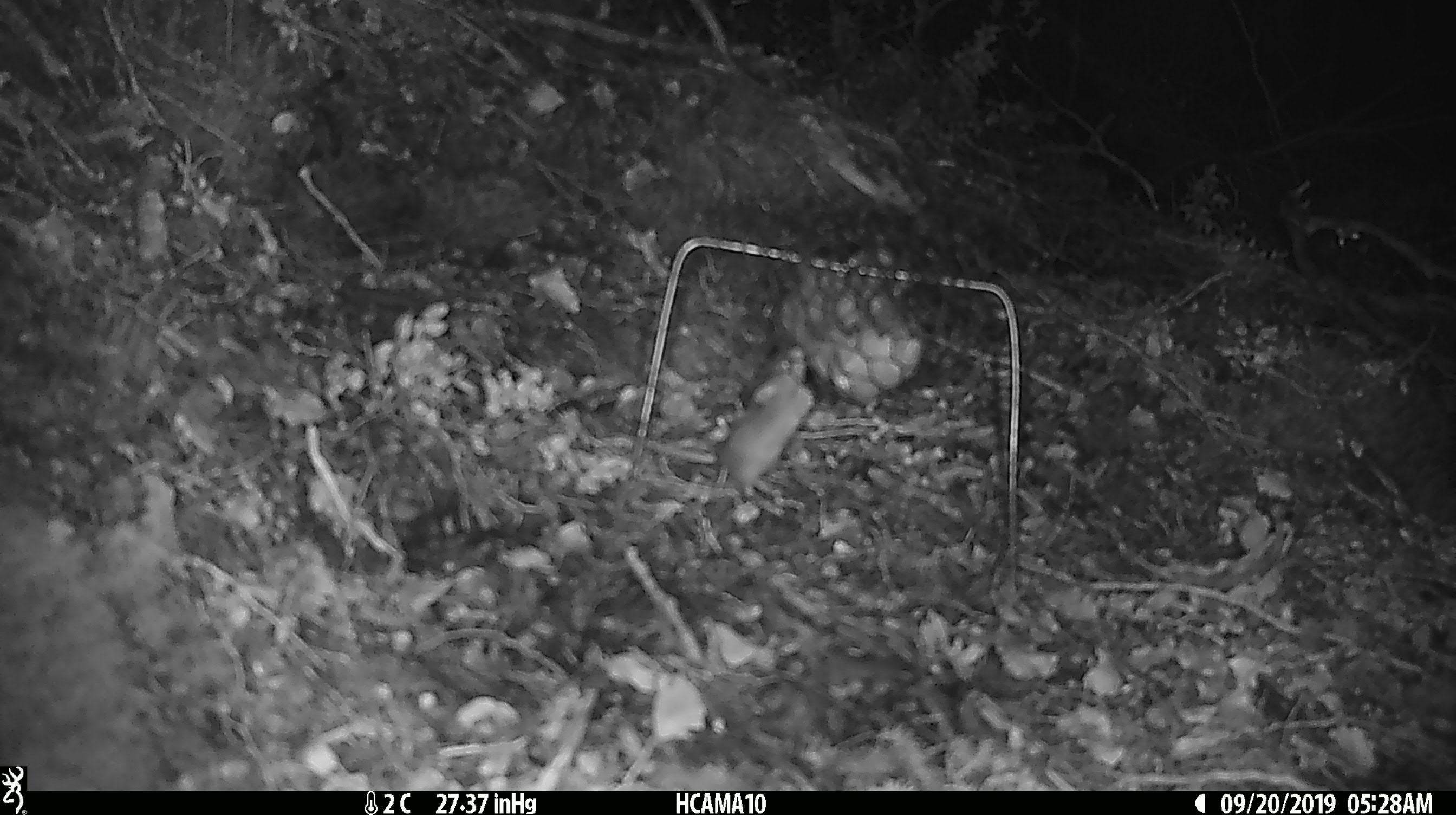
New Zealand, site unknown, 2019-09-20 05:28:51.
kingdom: Animalia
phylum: Chordata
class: Mammalia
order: Rodentia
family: Muridae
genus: Mus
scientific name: Mus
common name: mouse